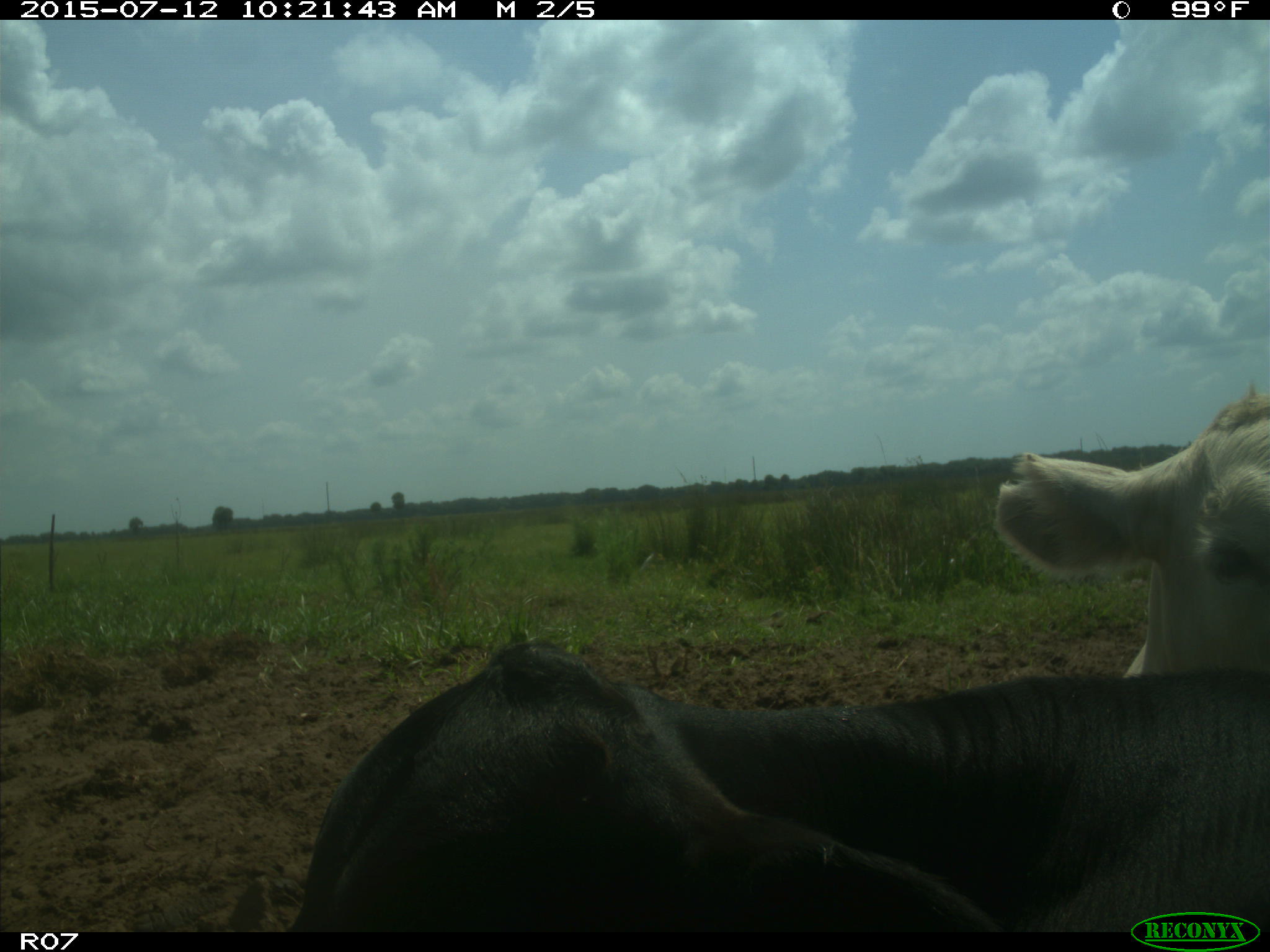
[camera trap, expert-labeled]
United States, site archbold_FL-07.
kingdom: Animalia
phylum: Chordata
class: Mammalia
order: Artiodactyla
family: Bovidae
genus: Bos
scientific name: Bos taurus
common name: domestic cow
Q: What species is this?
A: Bos taurus (domestic cow).